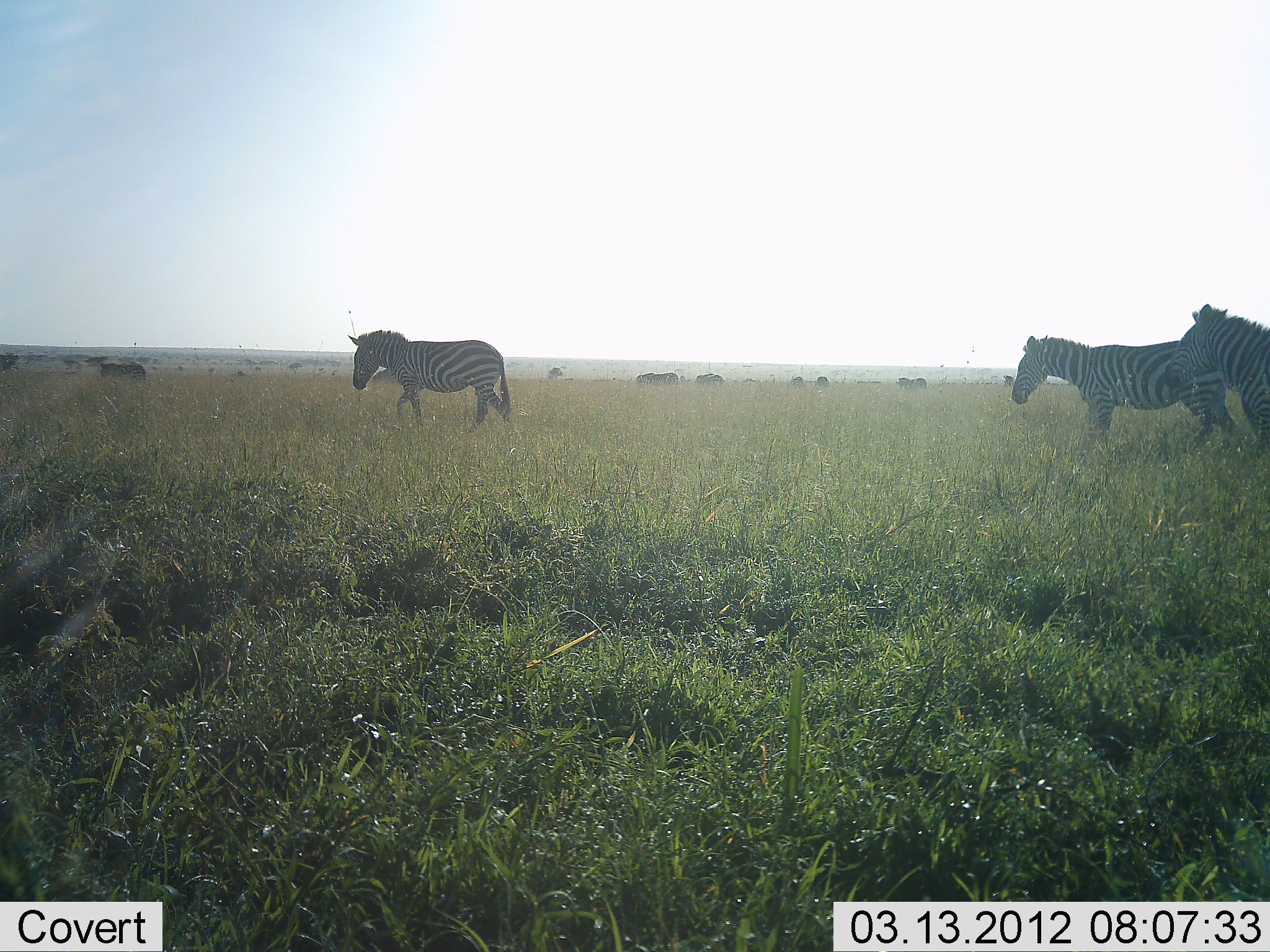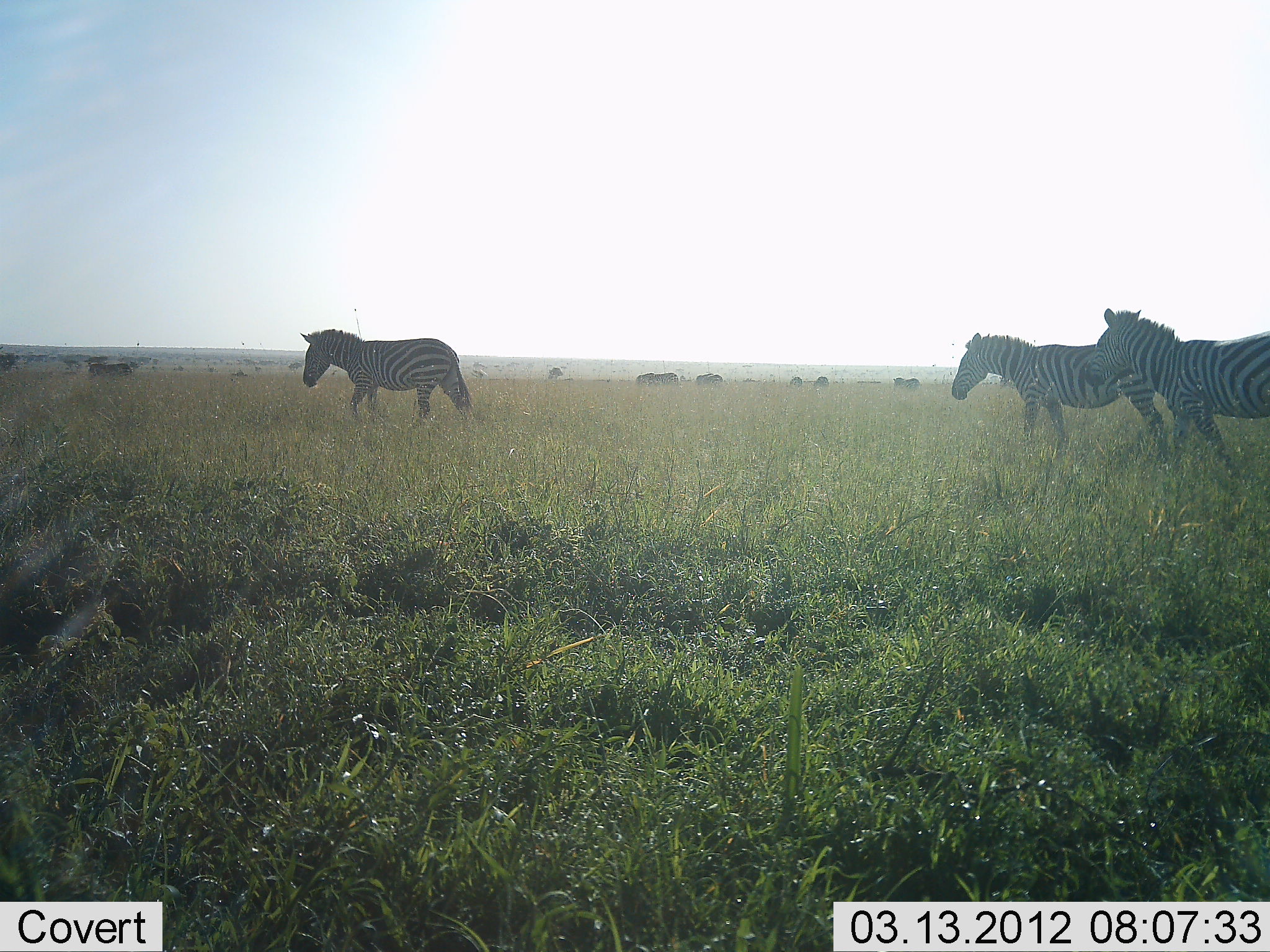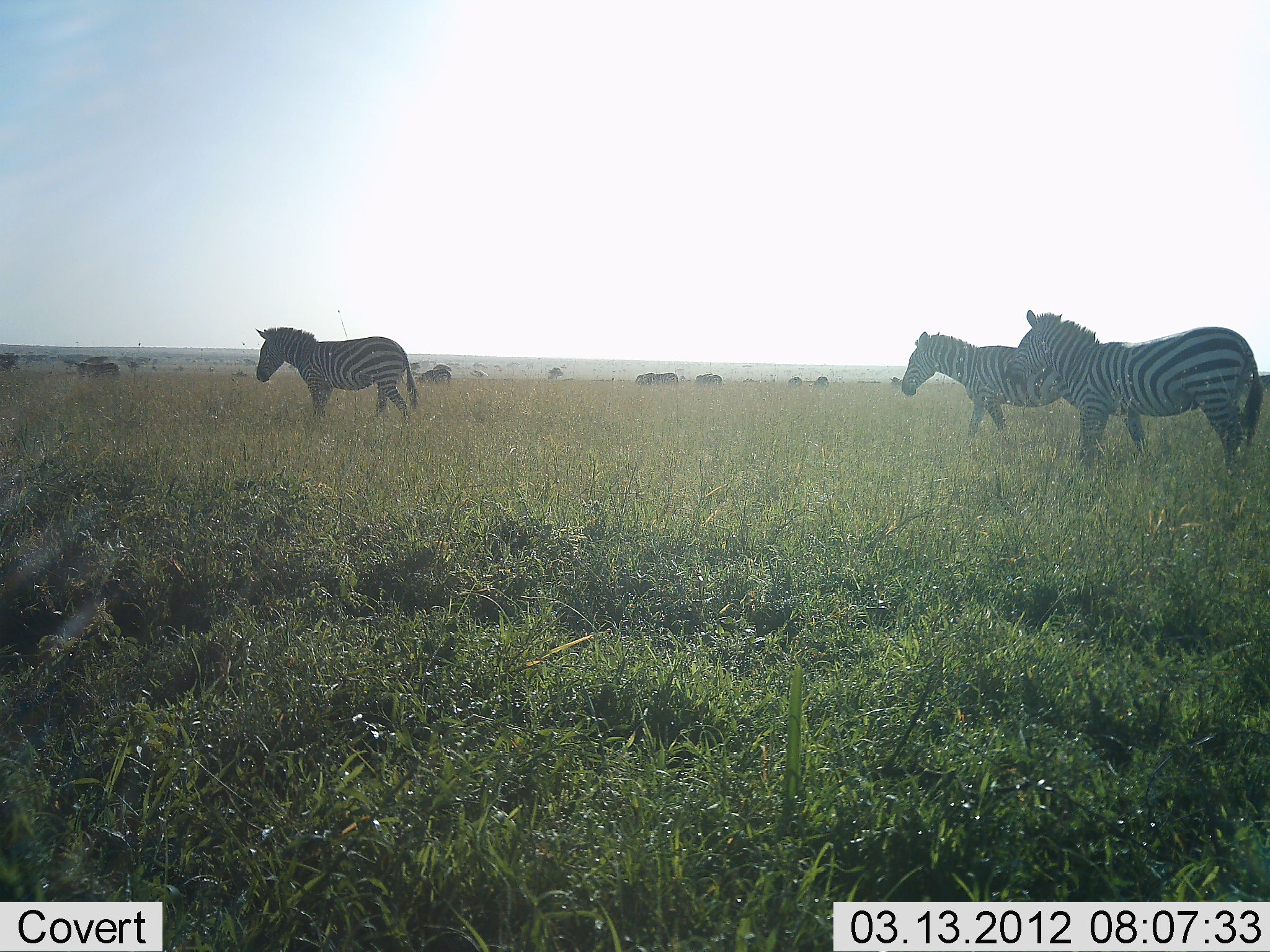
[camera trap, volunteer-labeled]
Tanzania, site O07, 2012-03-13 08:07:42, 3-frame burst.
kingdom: Animalia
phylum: Chordata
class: Mammalia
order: Perissodactyla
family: Equidae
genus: Equus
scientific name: Equus quagga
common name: plains zebra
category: zebra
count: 4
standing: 20%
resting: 4%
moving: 92%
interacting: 0%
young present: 0%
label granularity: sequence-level